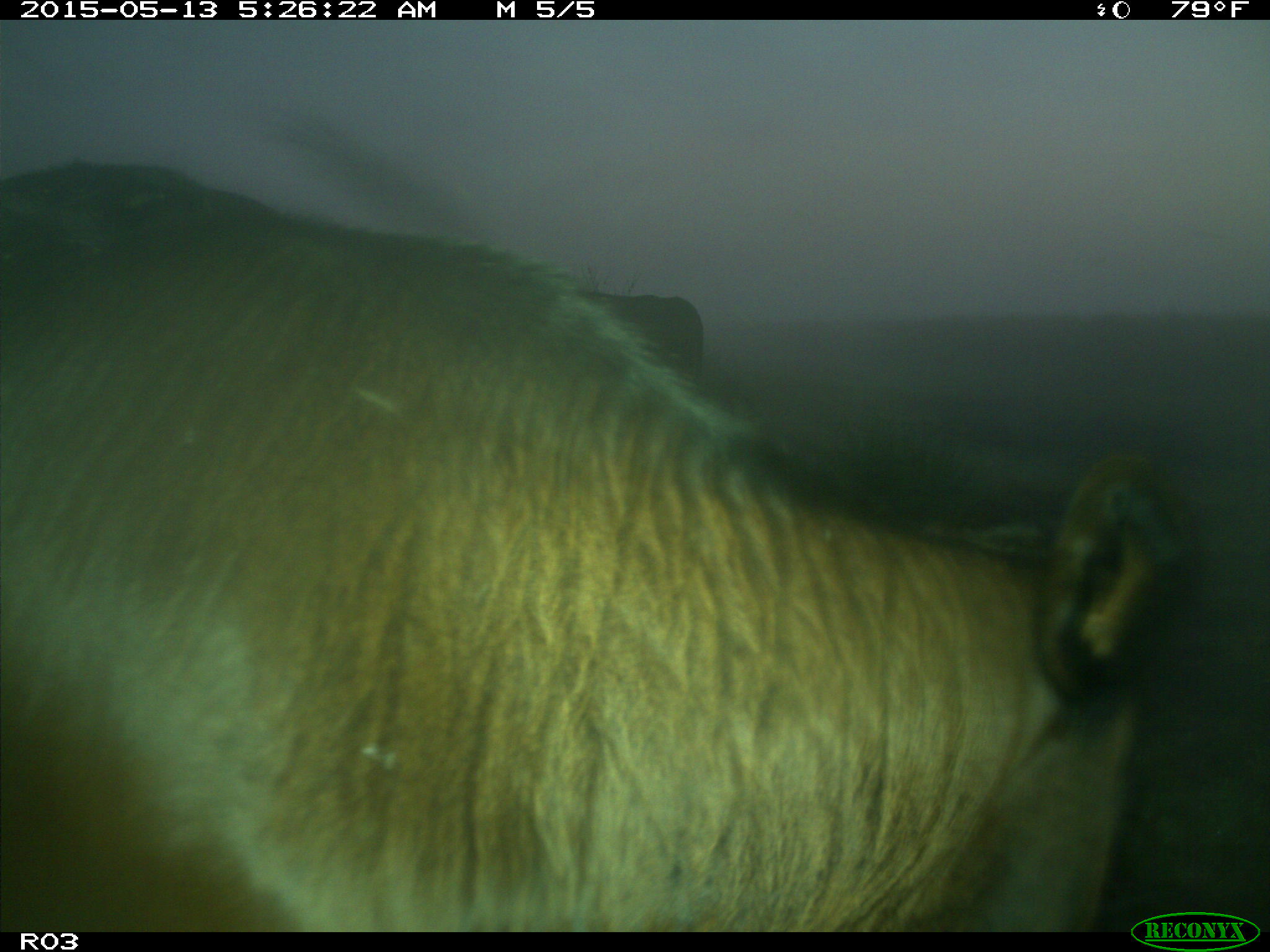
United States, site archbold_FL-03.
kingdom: Animalia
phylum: Chordata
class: Mammalia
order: Artiodactyla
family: Bovidae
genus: Bos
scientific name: Bos taurus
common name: domestic cow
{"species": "Bos taurus (domestic cow)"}